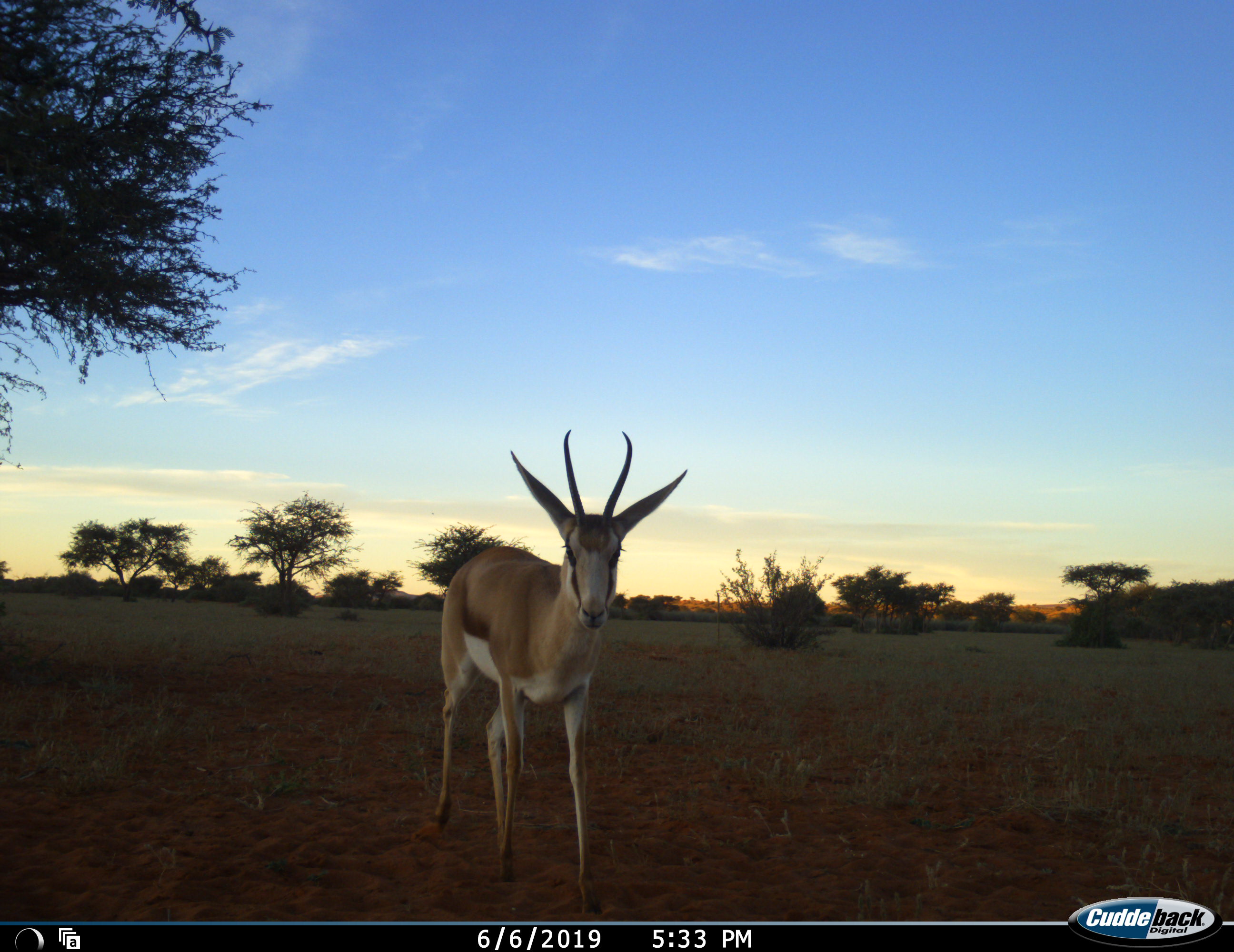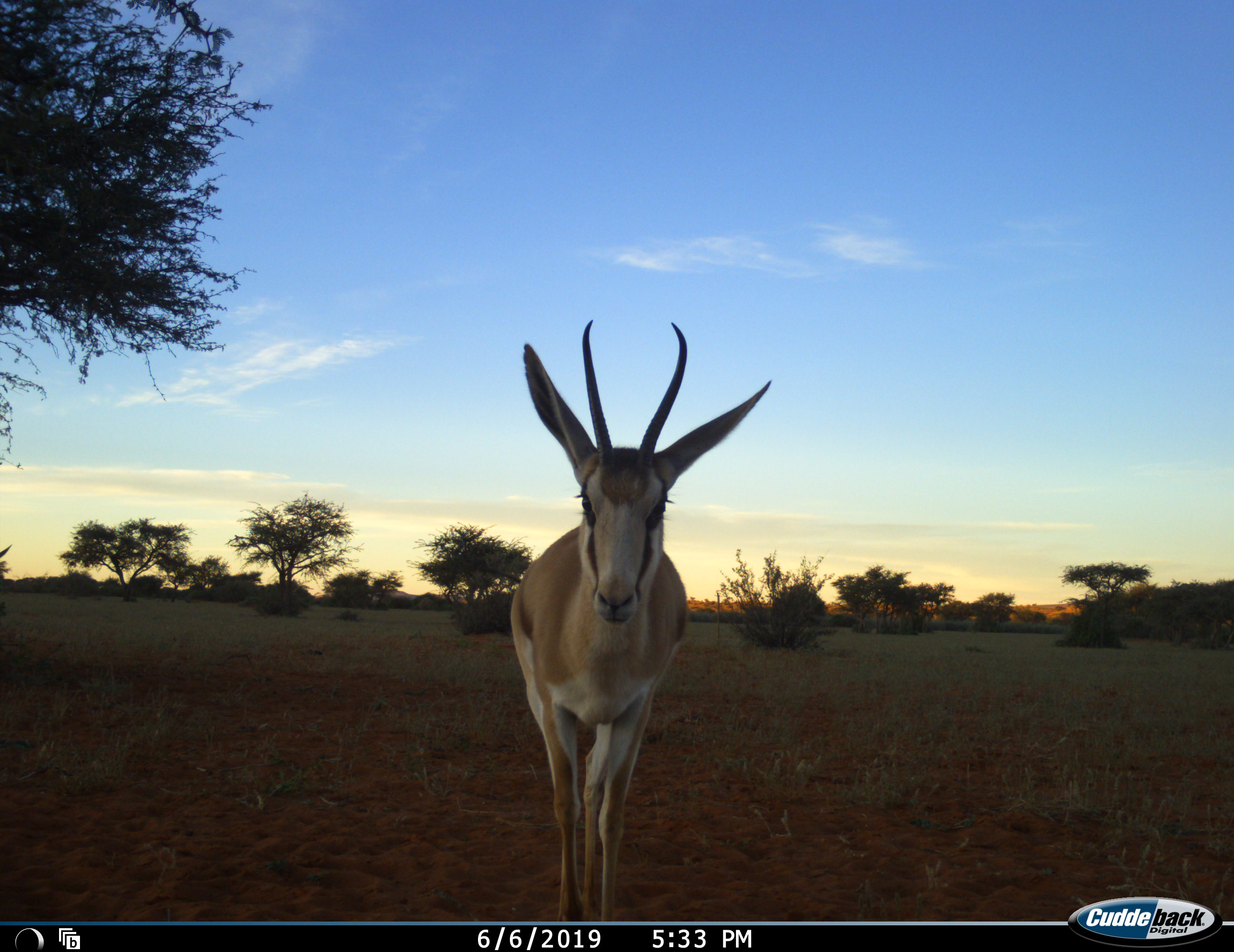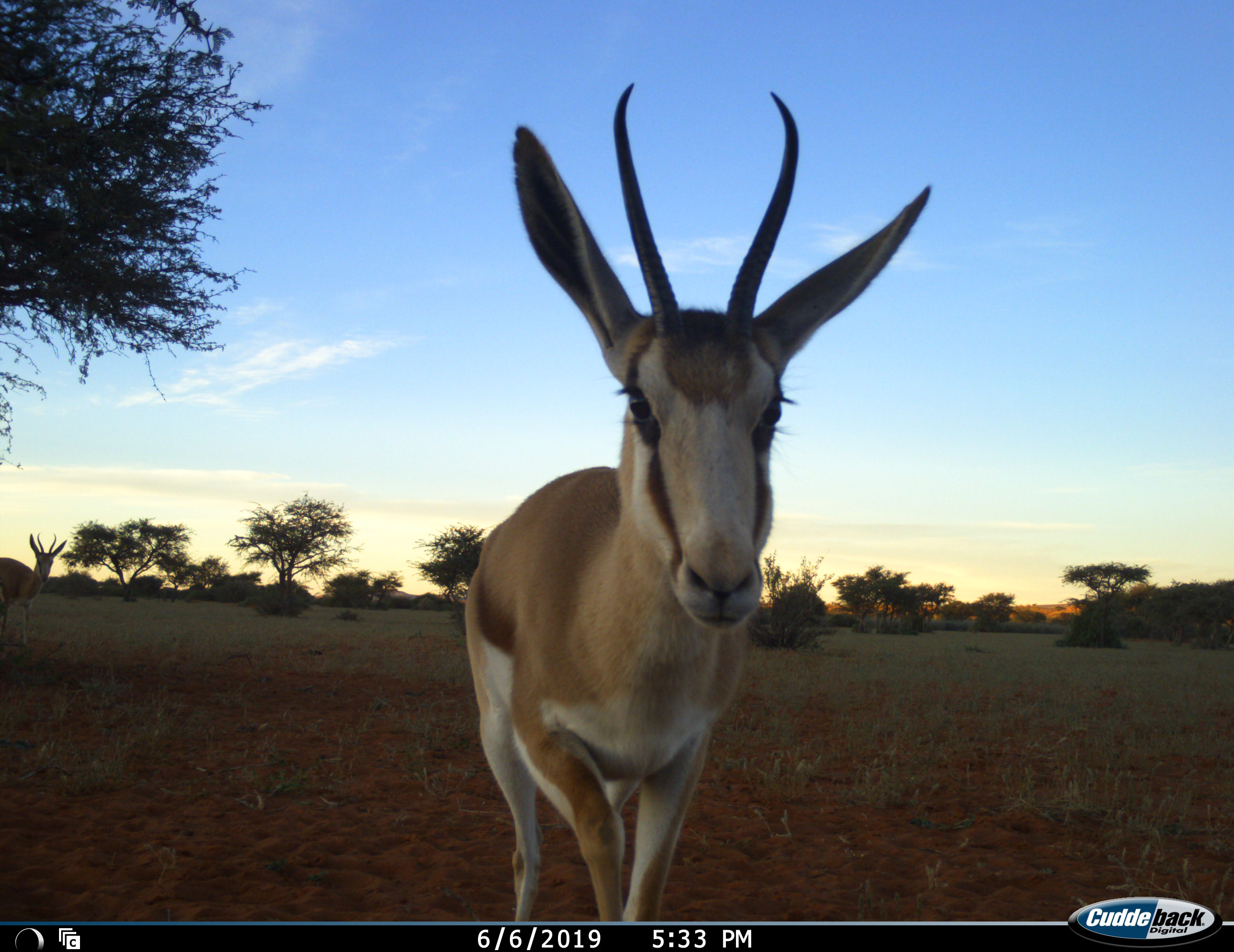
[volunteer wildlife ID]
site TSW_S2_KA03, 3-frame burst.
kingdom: Animalia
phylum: Chordata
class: Mammalia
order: Artiodactyla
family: Bovidae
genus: Antidorcas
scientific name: Antidorcas marsupialis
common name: springbok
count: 2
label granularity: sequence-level